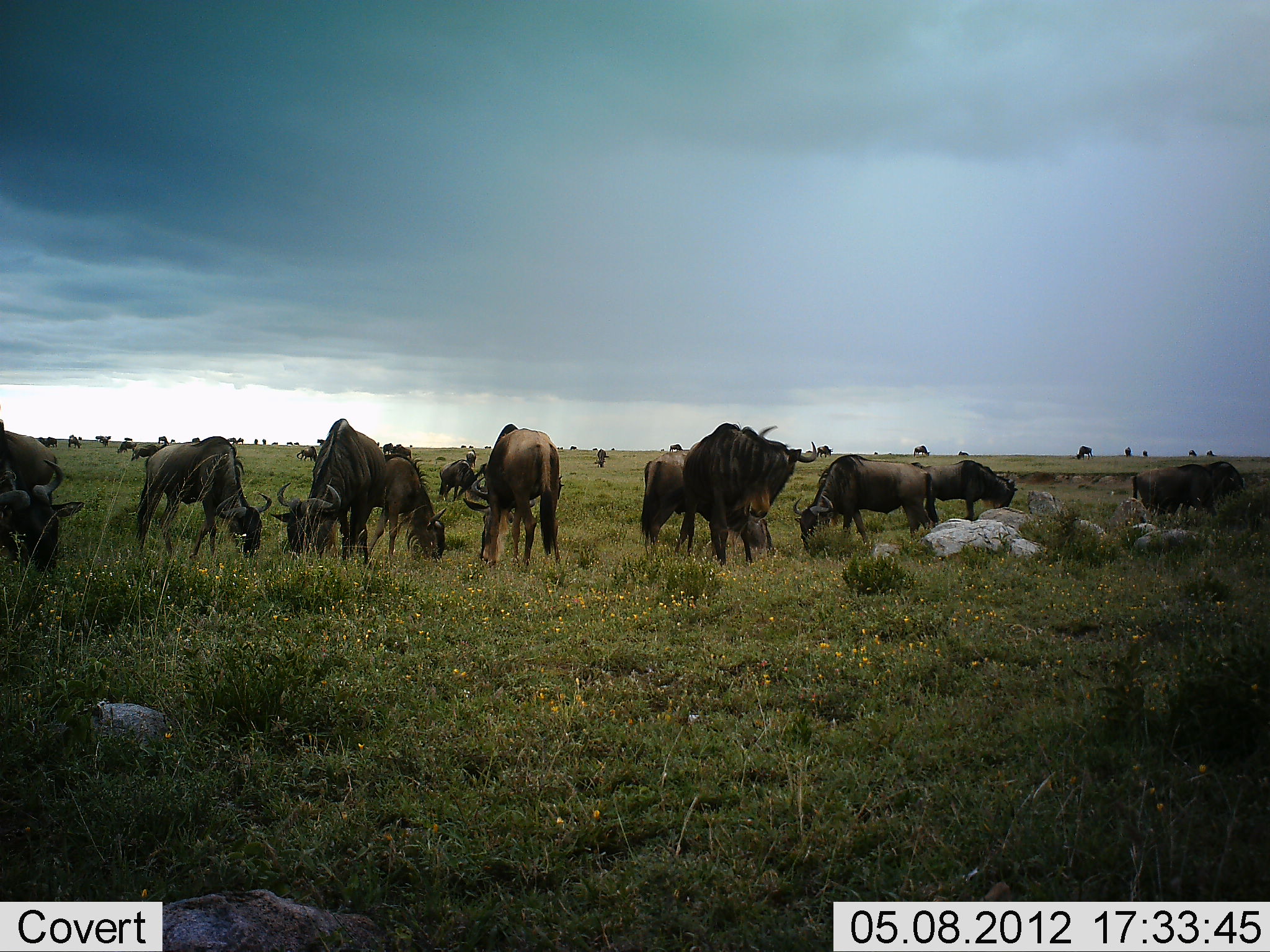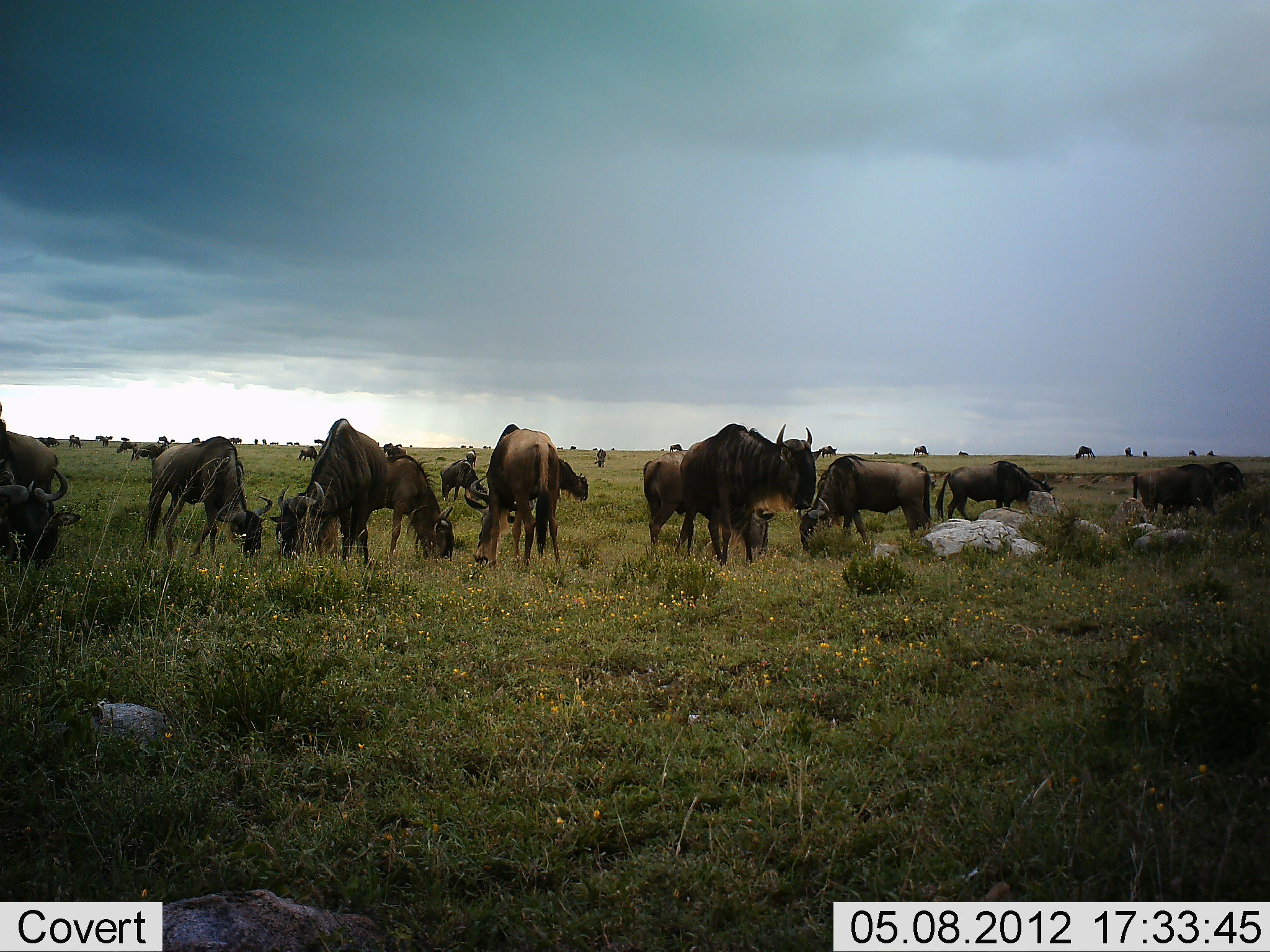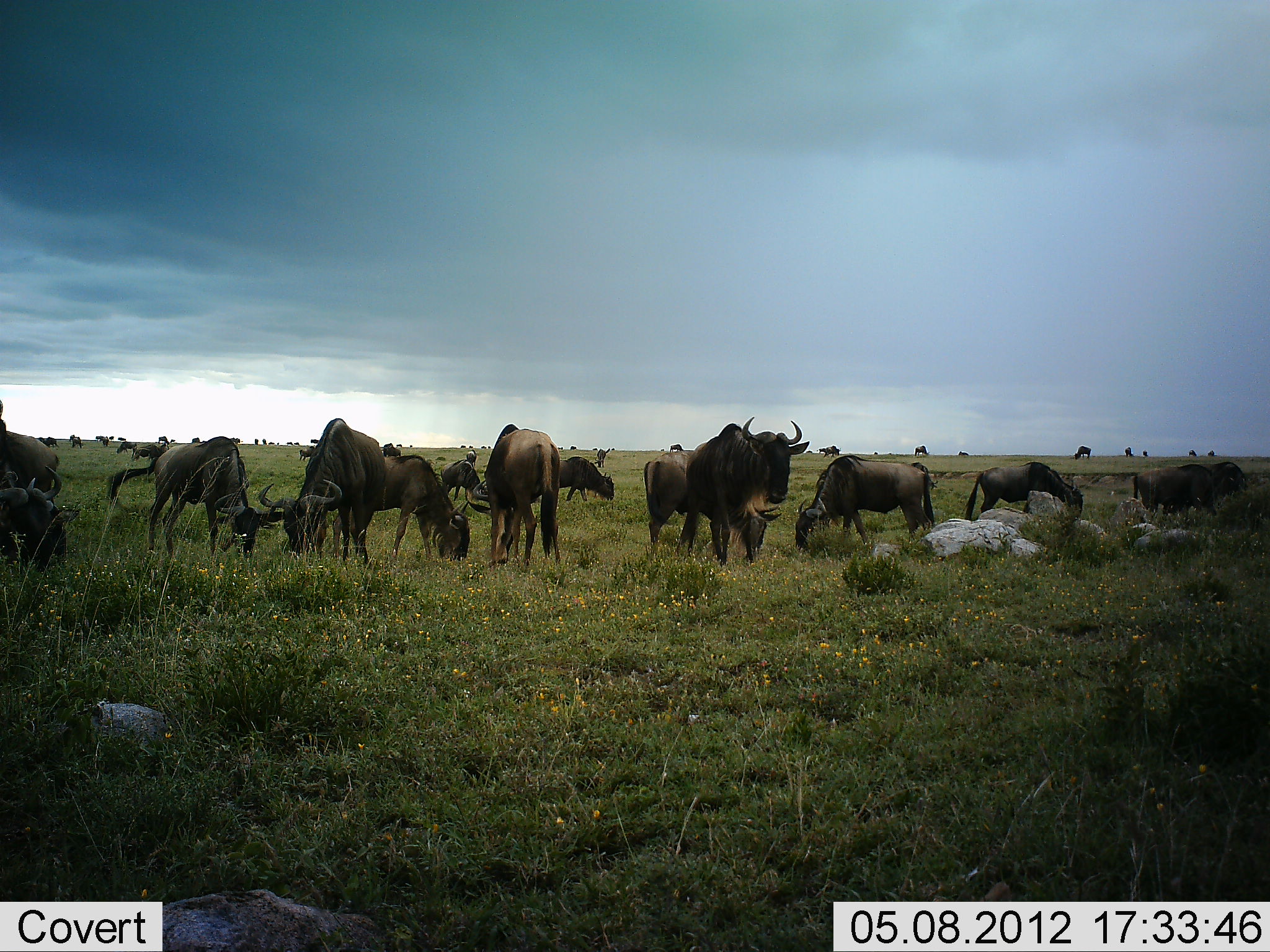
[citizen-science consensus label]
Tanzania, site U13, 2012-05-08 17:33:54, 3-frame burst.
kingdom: Animalia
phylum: Chordata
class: Mammalia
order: Artiodactyla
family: Bovidae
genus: Connochaetes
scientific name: Connochaetes taurinus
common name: blue wildebeest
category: wildebeest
Wildebeest (blue wildebeest) (Connochaetes taurinus), count 11-50. Behavior (volunteer vote fractions): standing 70%, resting 0%, moving 40%, interacting 20%. Young present (vote fraction): 10%. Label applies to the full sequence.